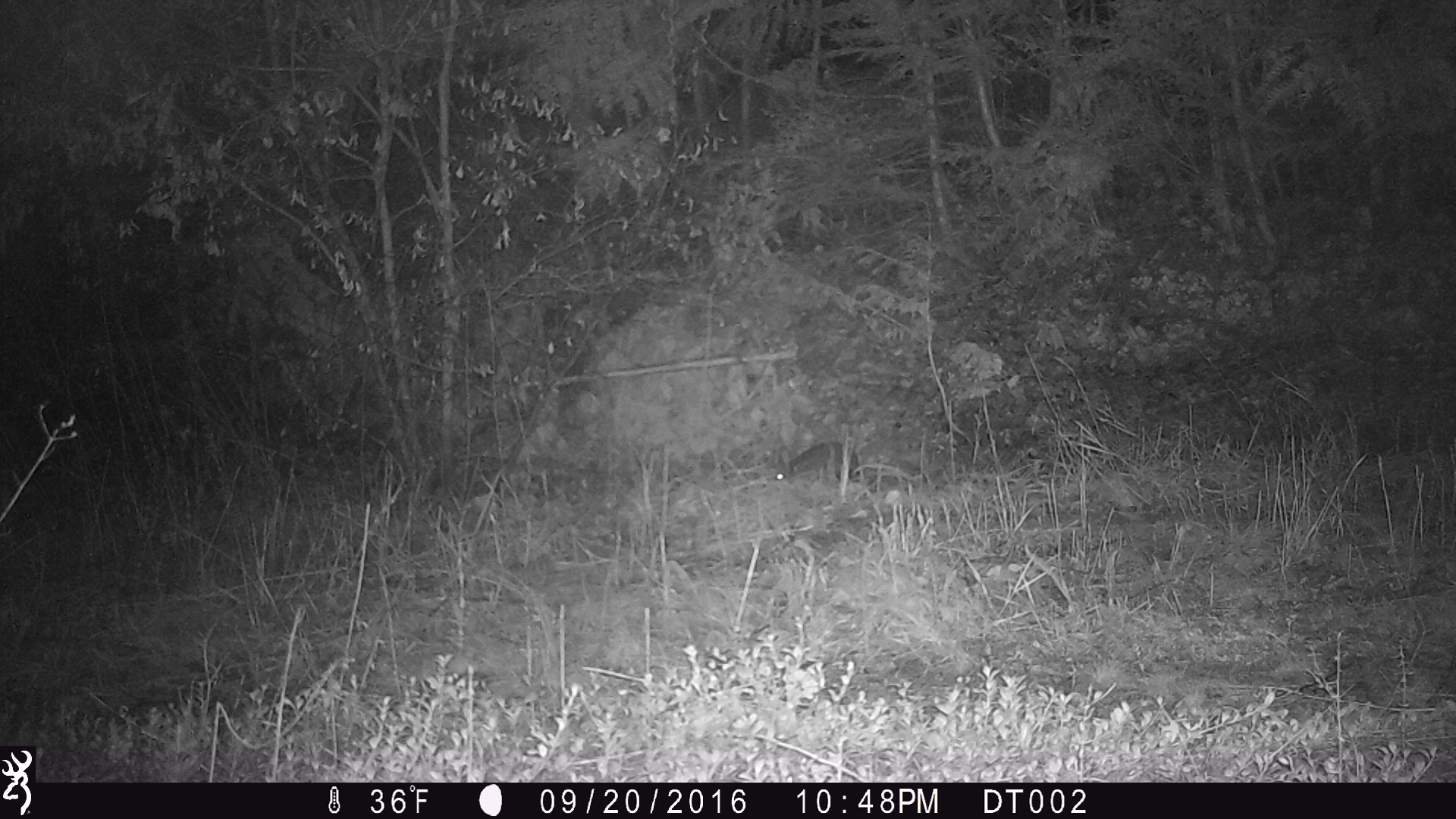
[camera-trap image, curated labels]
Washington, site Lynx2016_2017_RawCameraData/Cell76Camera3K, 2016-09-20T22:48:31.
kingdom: Animalia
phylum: Chordata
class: Mammalia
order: Lagomorpha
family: Leporidae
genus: Lepus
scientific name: Lepus americanus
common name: snowshoe hare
Lepus americanus (snowshoe hare). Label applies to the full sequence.